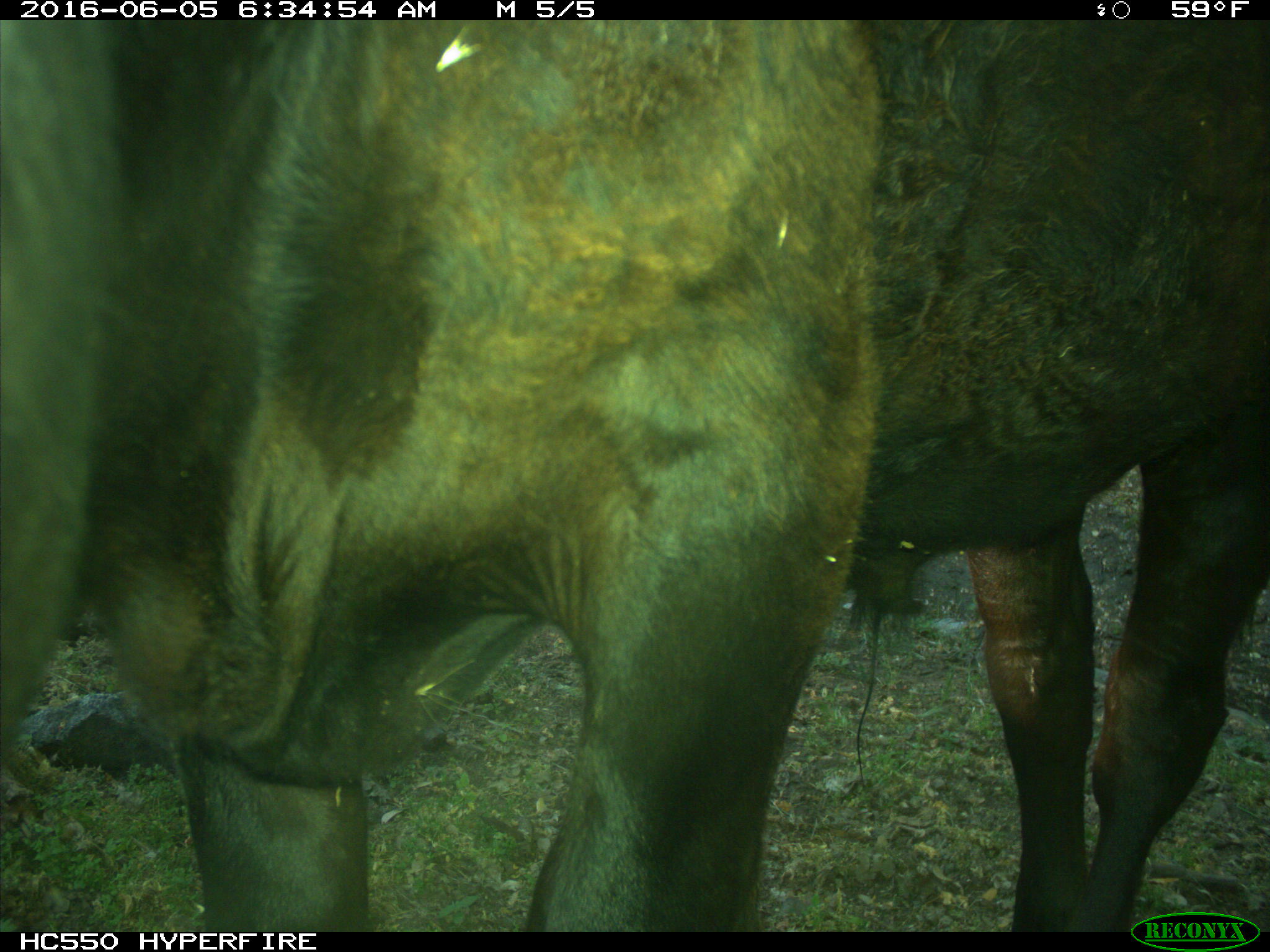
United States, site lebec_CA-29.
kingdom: Animalia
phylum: Chordata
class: Mammalia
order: Artiodactyla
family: Bovidae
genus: Bos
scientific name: Bos taurus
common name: domestic cow